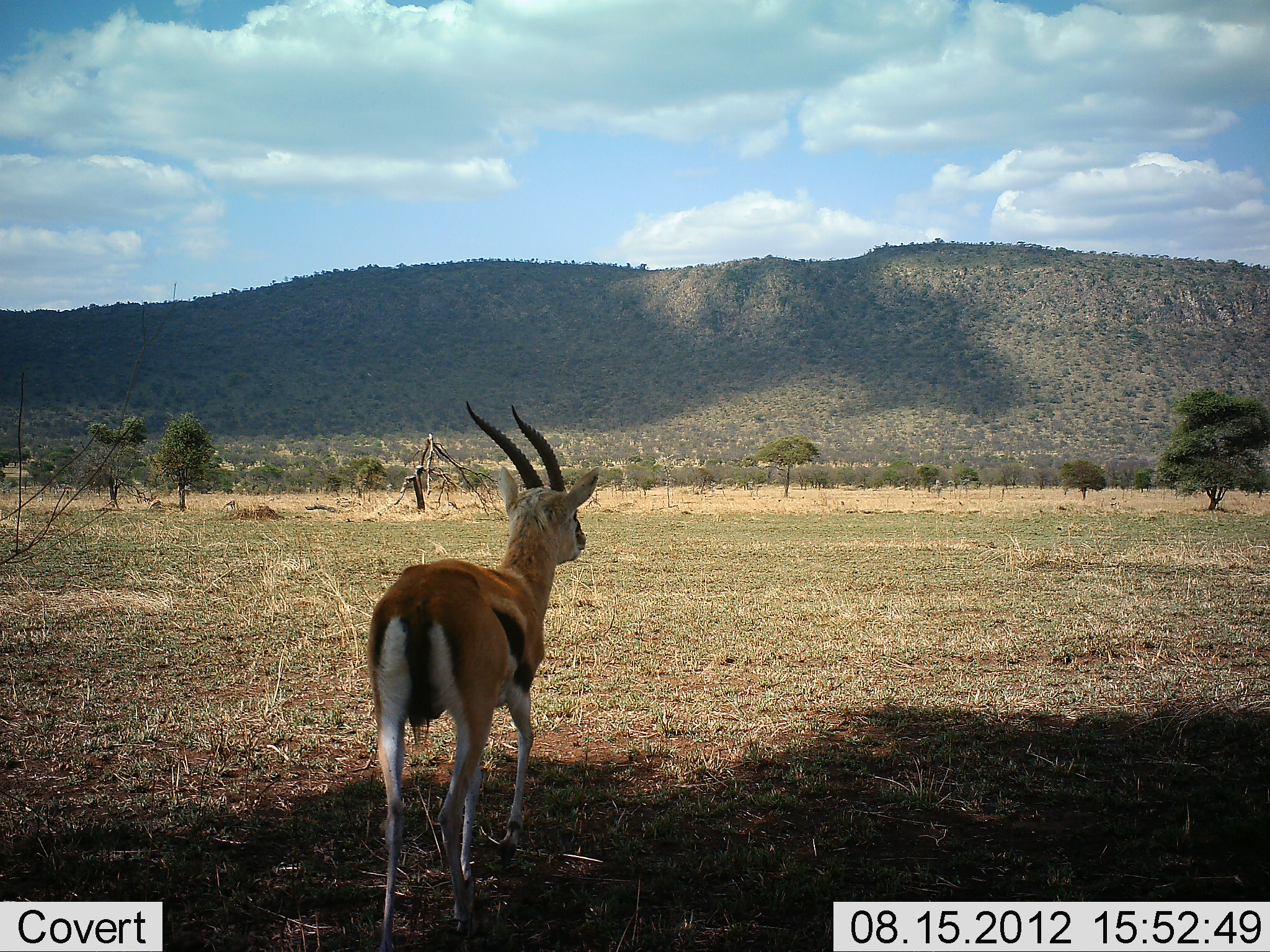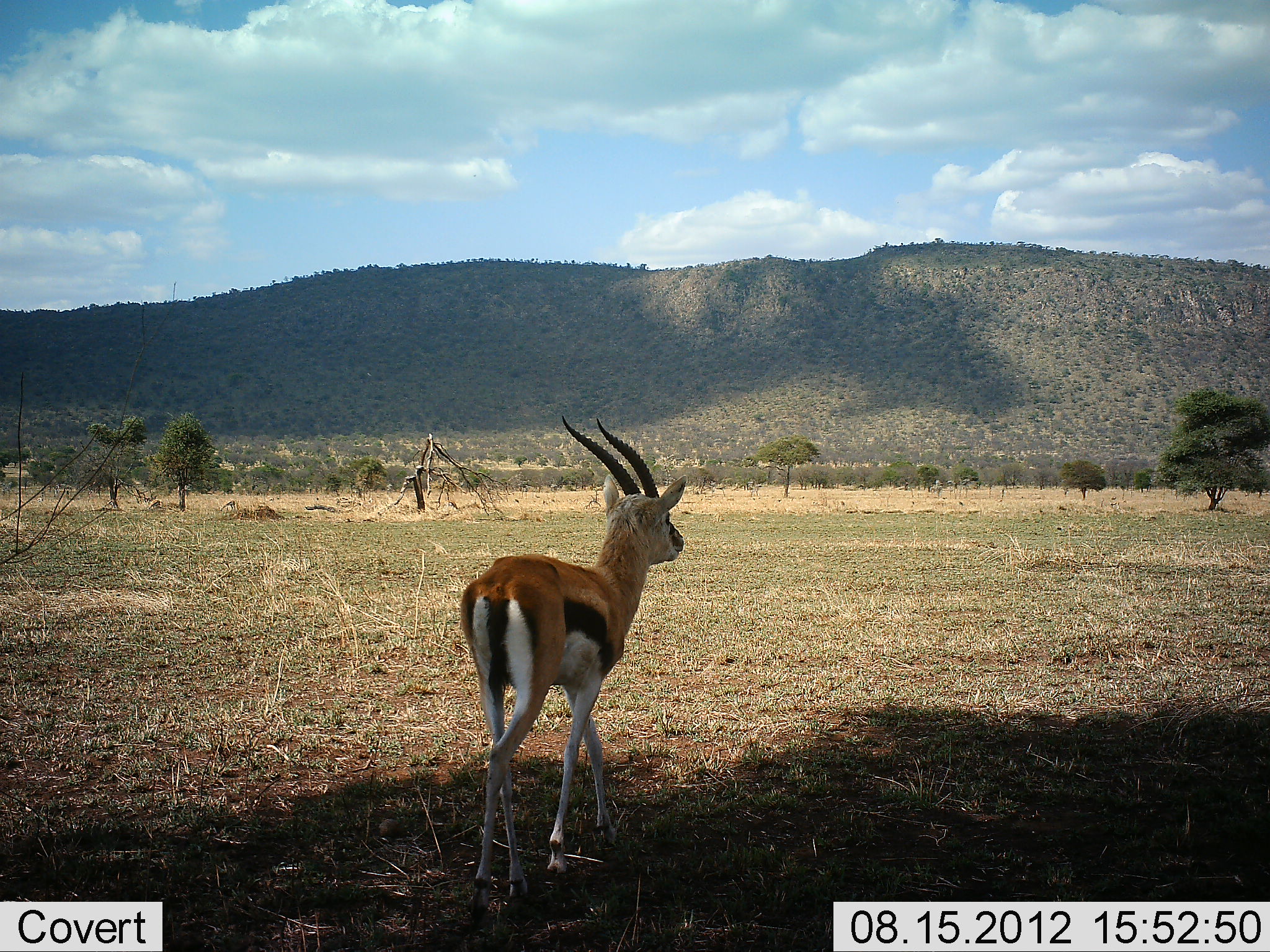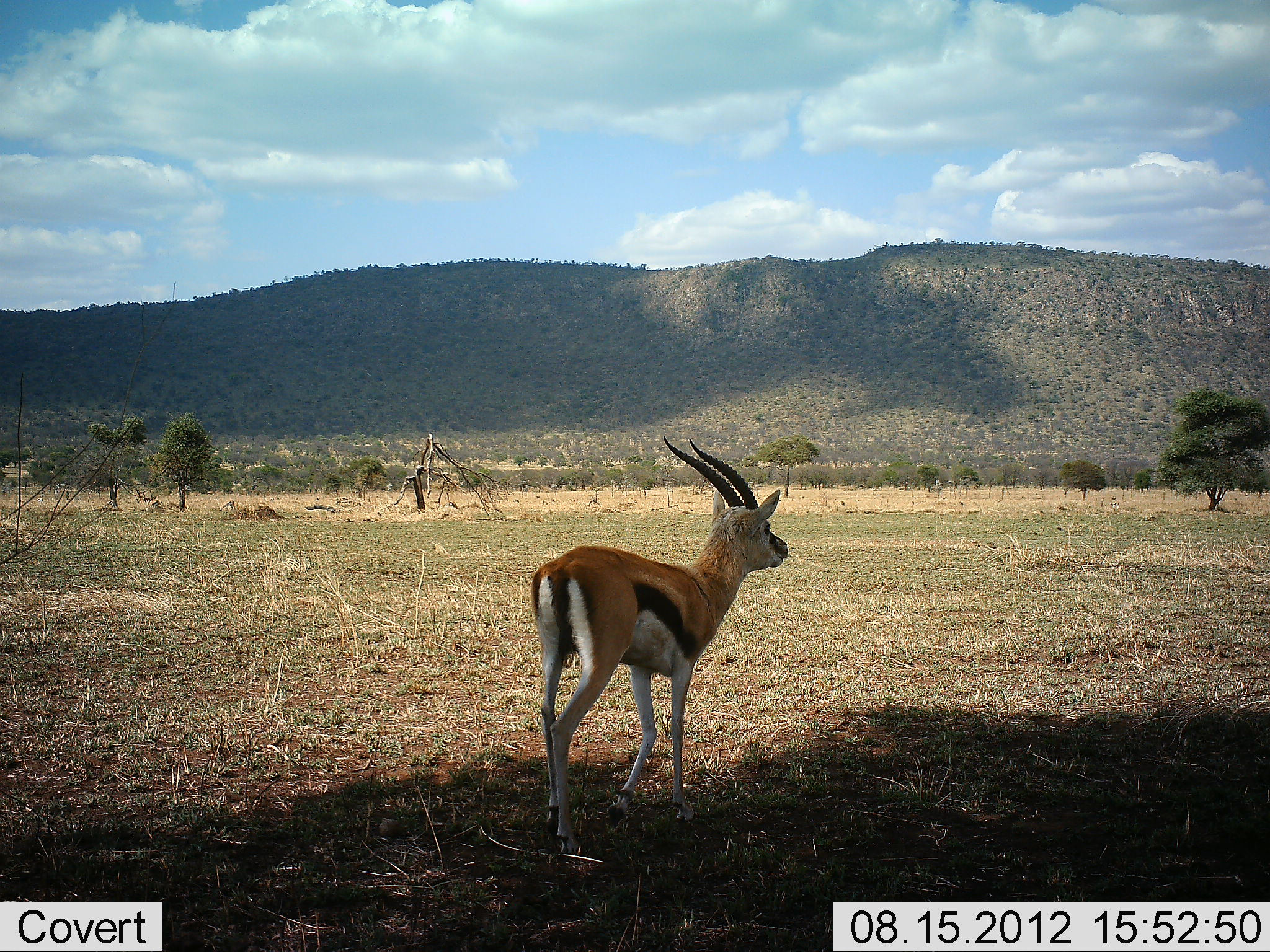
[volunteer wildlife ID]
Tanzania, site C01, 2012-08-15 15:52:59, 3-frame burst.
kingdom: Animalia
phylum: Chordata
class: Mammalia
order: Artiodactyla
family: Bovidae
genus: Eudorcas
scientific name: Eudorcas thomsonii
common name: thomson's gazelle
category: gazellethomsons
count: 1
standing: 0%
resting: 0%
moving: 100%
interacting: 0%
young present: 0%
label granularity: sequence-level